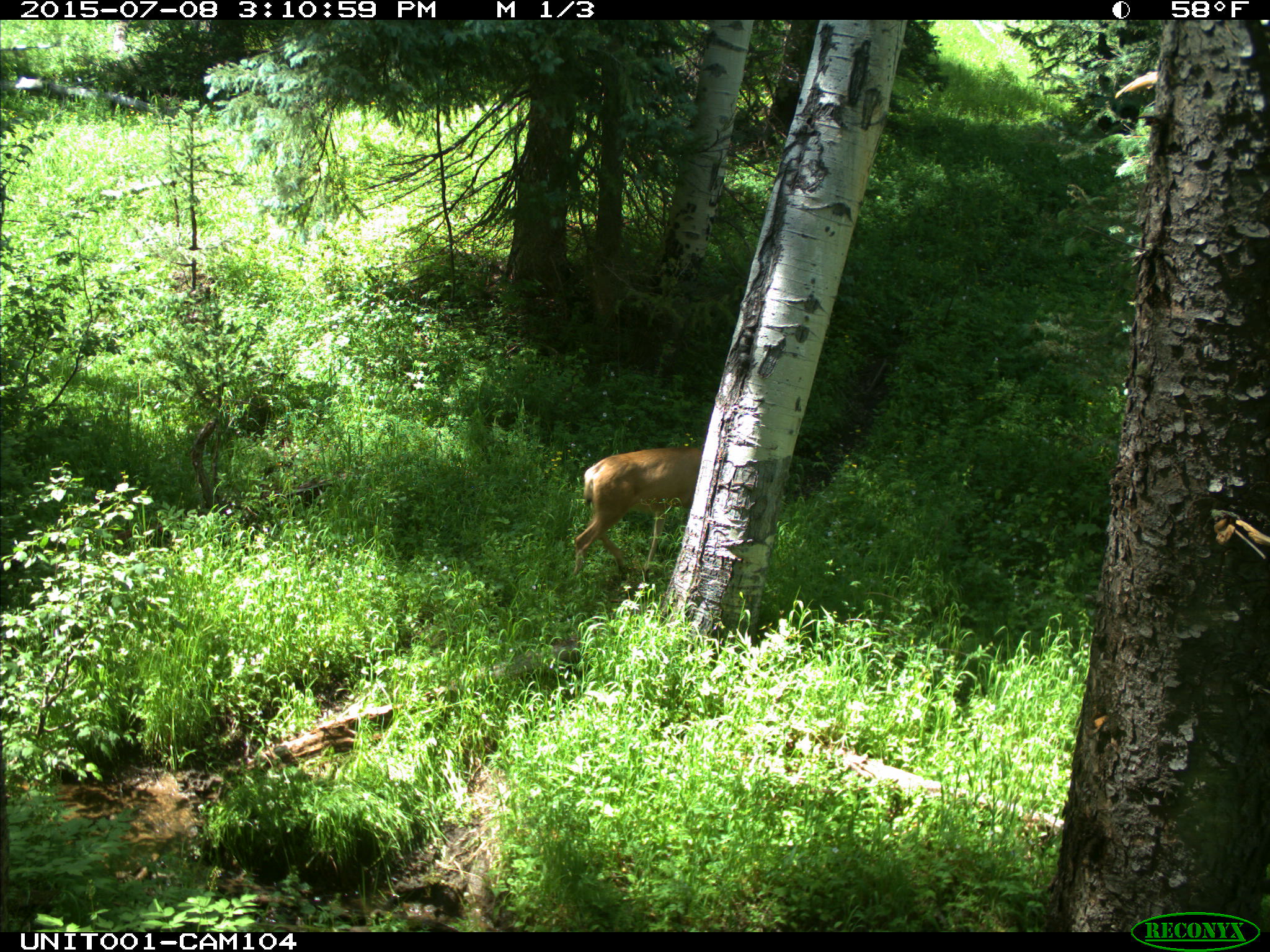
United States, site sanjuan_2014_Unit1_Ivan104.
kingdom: Animalia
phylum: Chordata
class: Mammalia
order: Artiodactyla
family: Cervidae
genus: Odocoileus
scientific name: Odocoileus hemionus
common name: mule deer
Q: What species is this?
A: Odocoileus hemionus (mule deer).